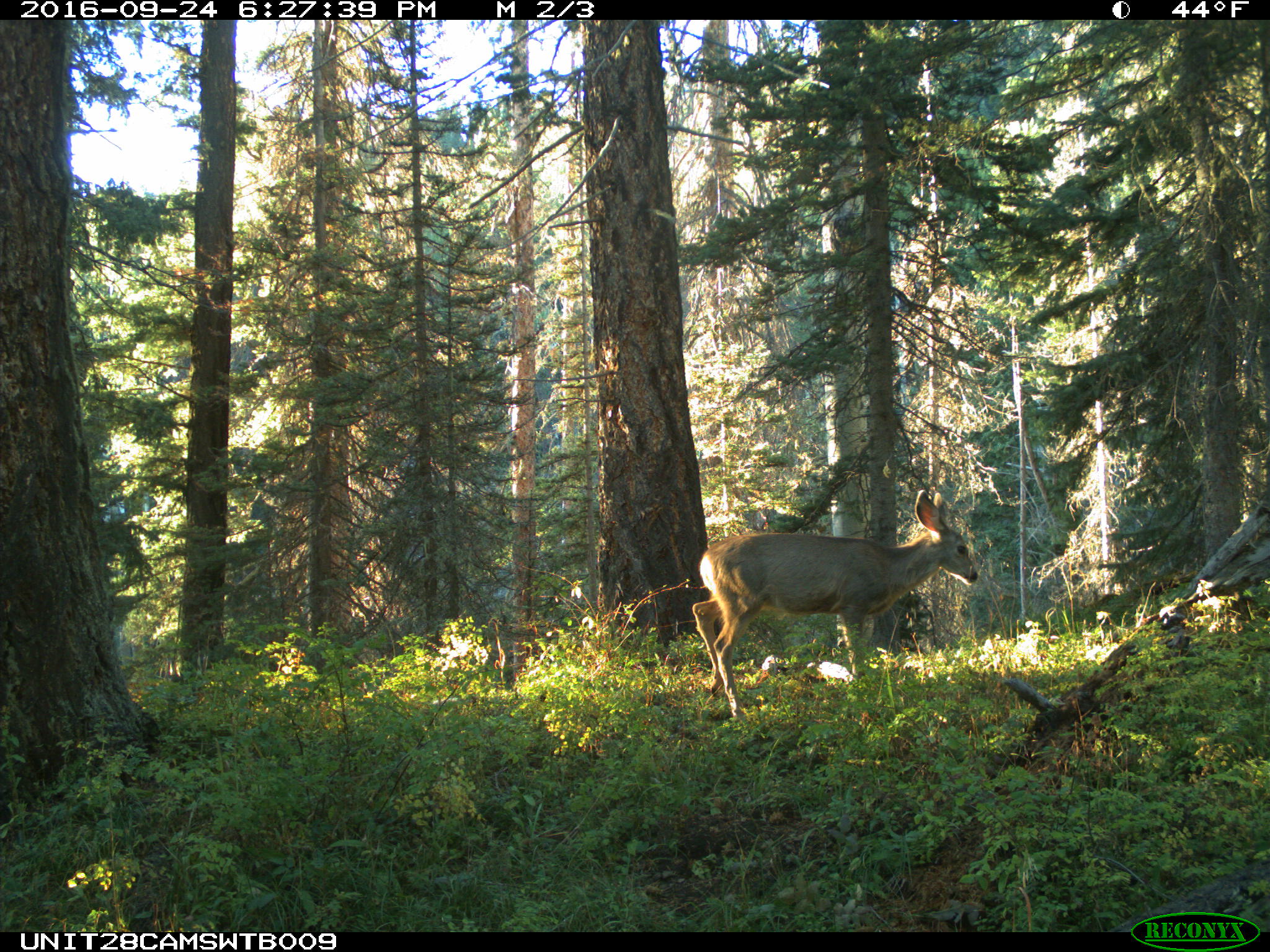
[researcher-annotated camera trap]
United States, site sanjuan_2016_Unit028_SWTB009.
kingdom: Animalia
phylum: Chordata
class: Mammalia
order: Artiodactyla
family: Cervidae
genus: Odocoileus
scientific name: Odocoileus hemionus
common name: mule deer